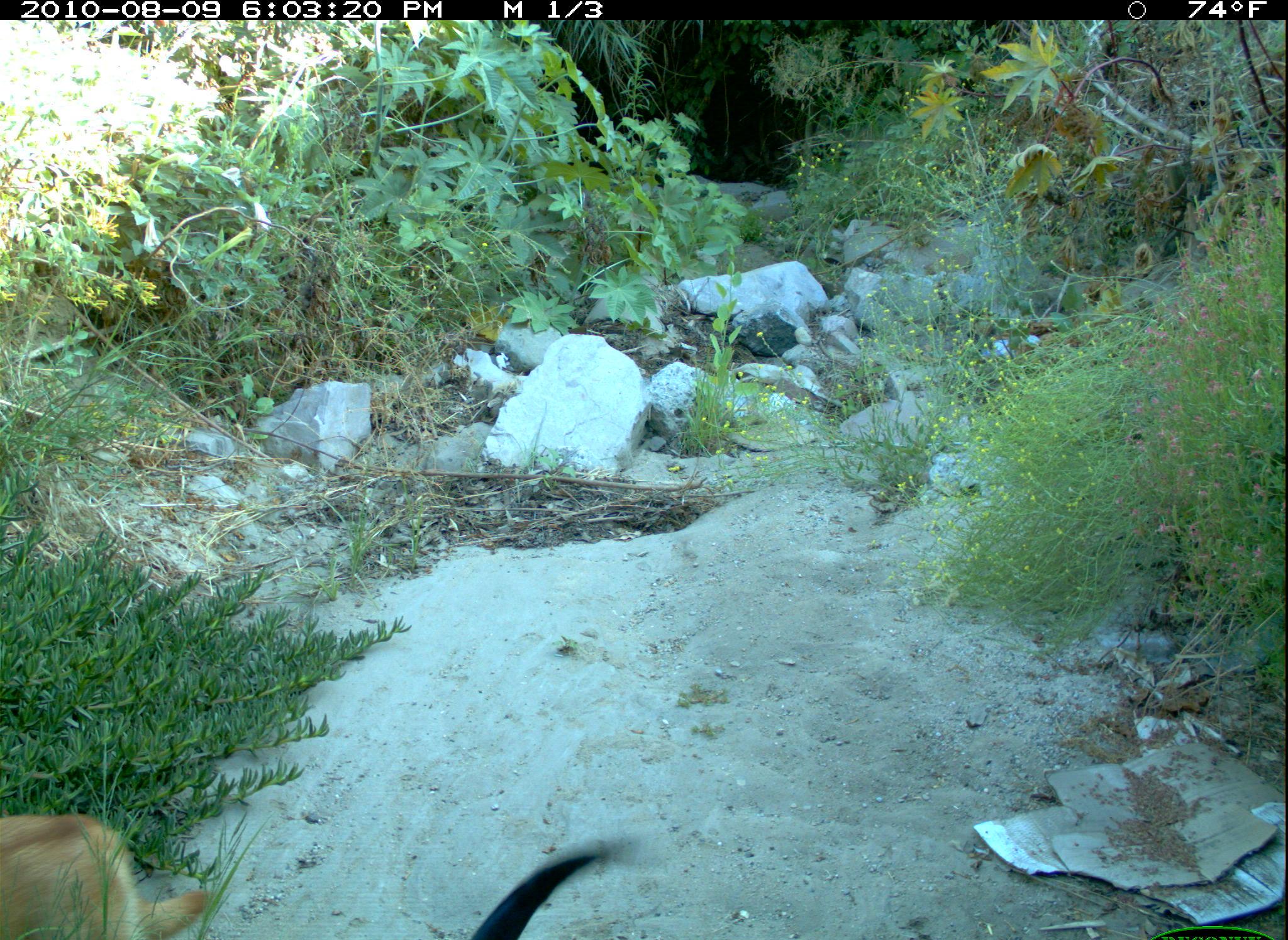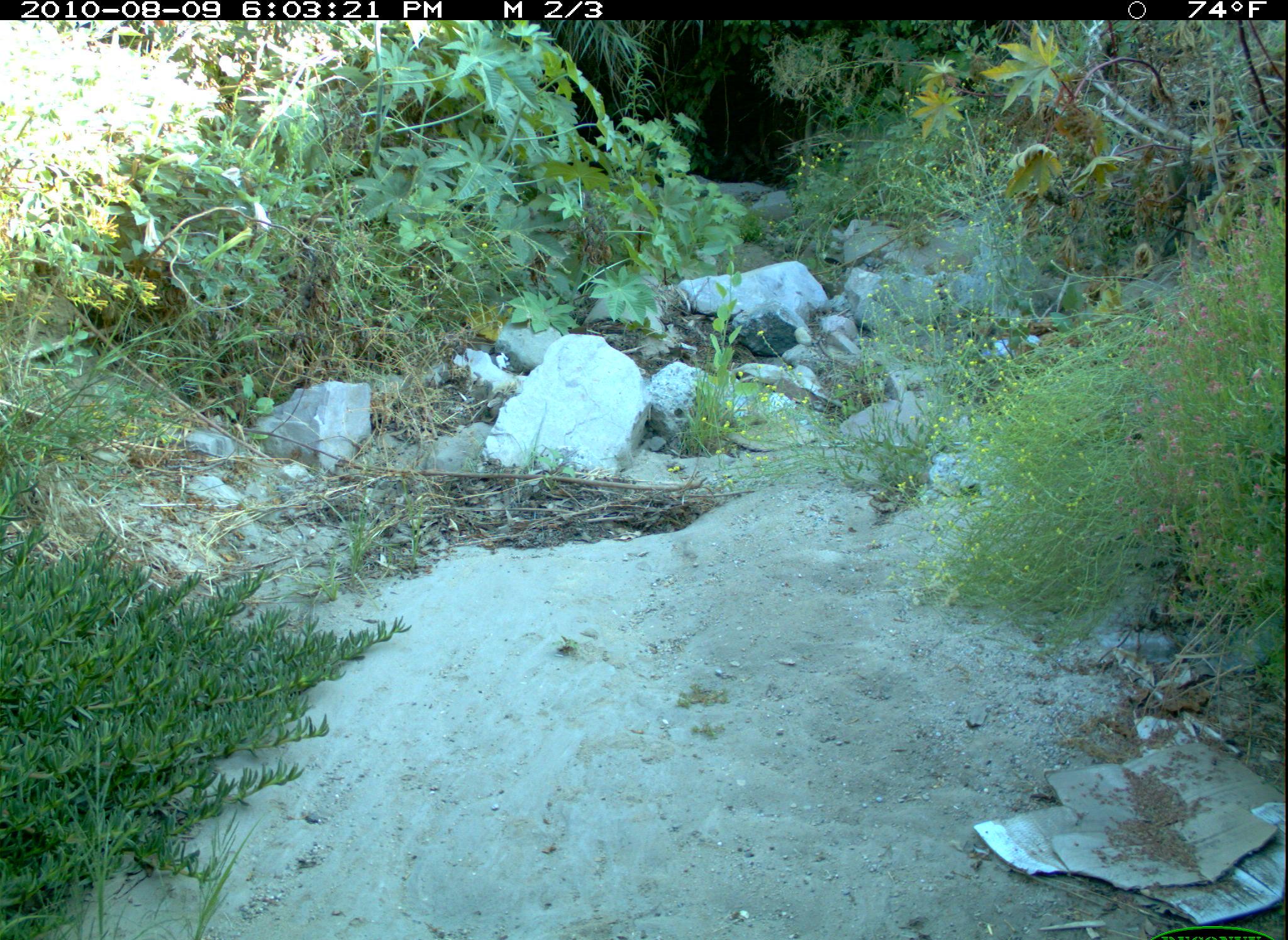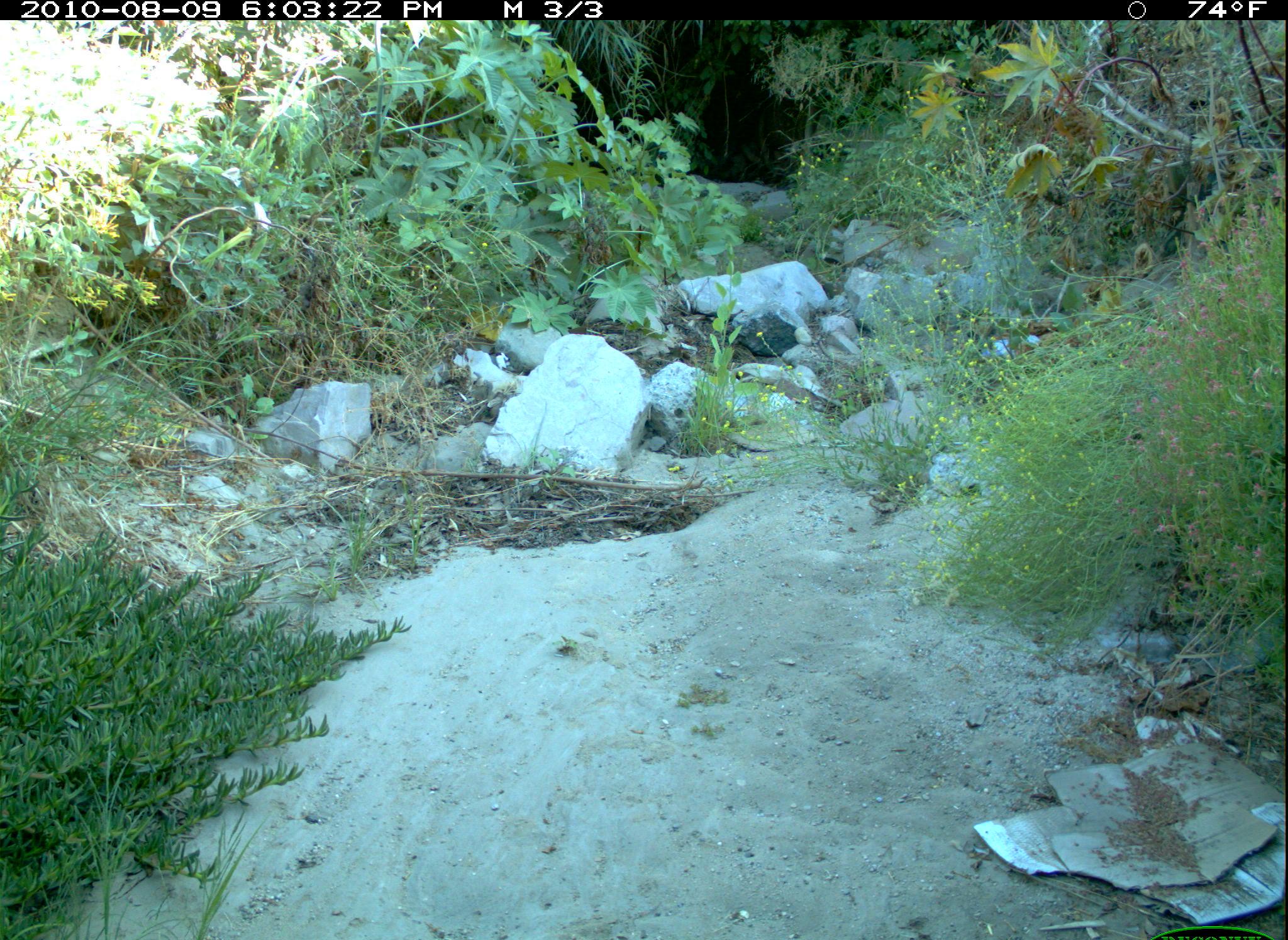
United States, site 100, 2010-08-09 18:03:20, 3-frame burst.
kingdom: Animalia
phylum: Chordata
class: Mammalia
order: Carnivora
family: Canidae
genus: Canis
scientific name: Canis familiaris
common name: domestic dog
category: dog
Dog (domestic dog) (Canis familiaris).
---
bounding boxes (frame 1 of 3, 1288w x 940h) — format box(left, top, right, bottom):
dog: box(6, 792, 248, 940); box(396, 846, 660, 940)